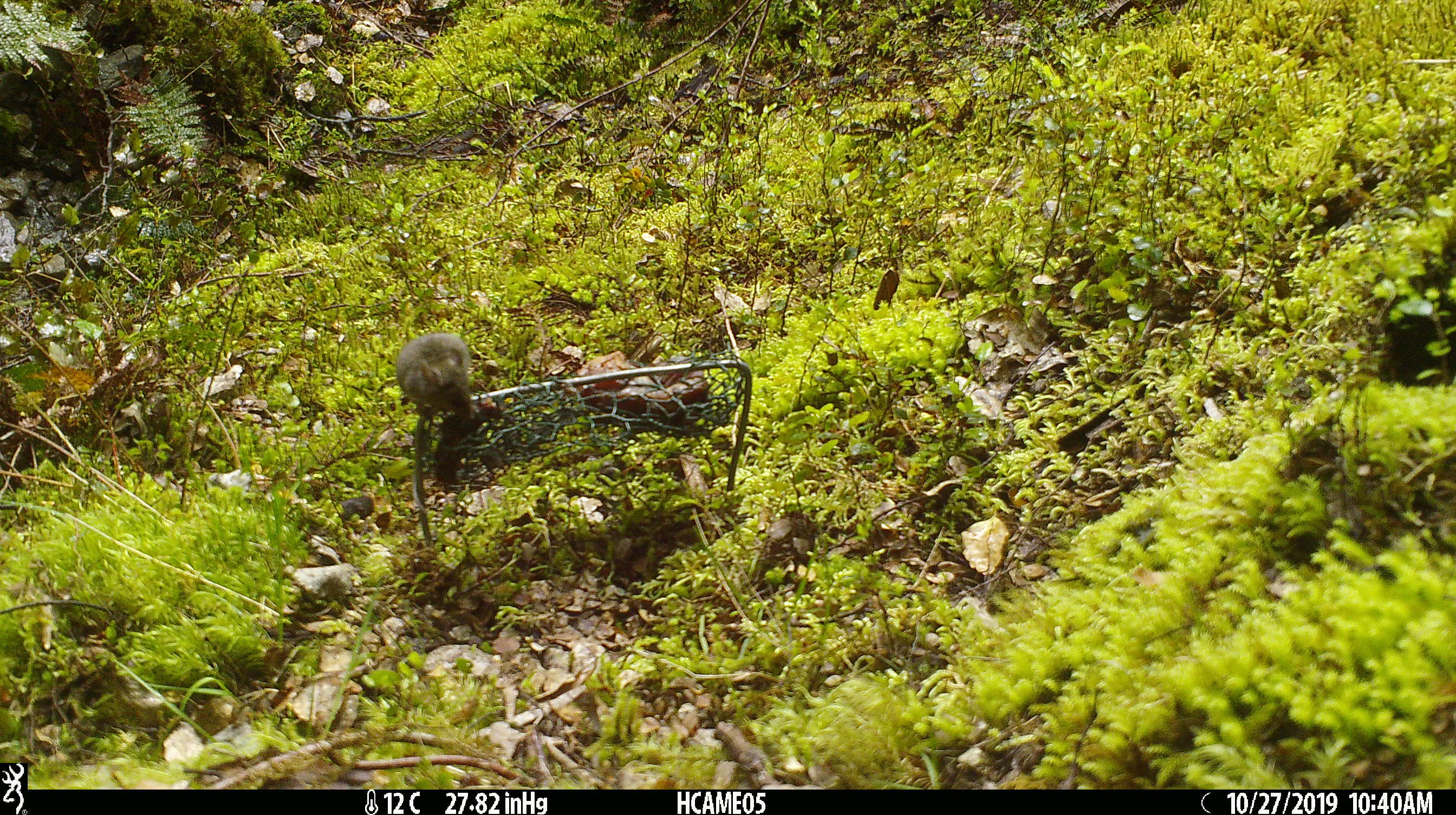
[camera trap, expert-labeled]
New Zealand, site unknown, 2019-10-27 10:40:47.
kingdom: Animalia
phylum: Chordata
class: Mammalia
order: Rodentia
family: Muridae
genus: Mus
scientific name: Mus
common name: mouse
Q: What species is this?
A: Mouse (Mus).